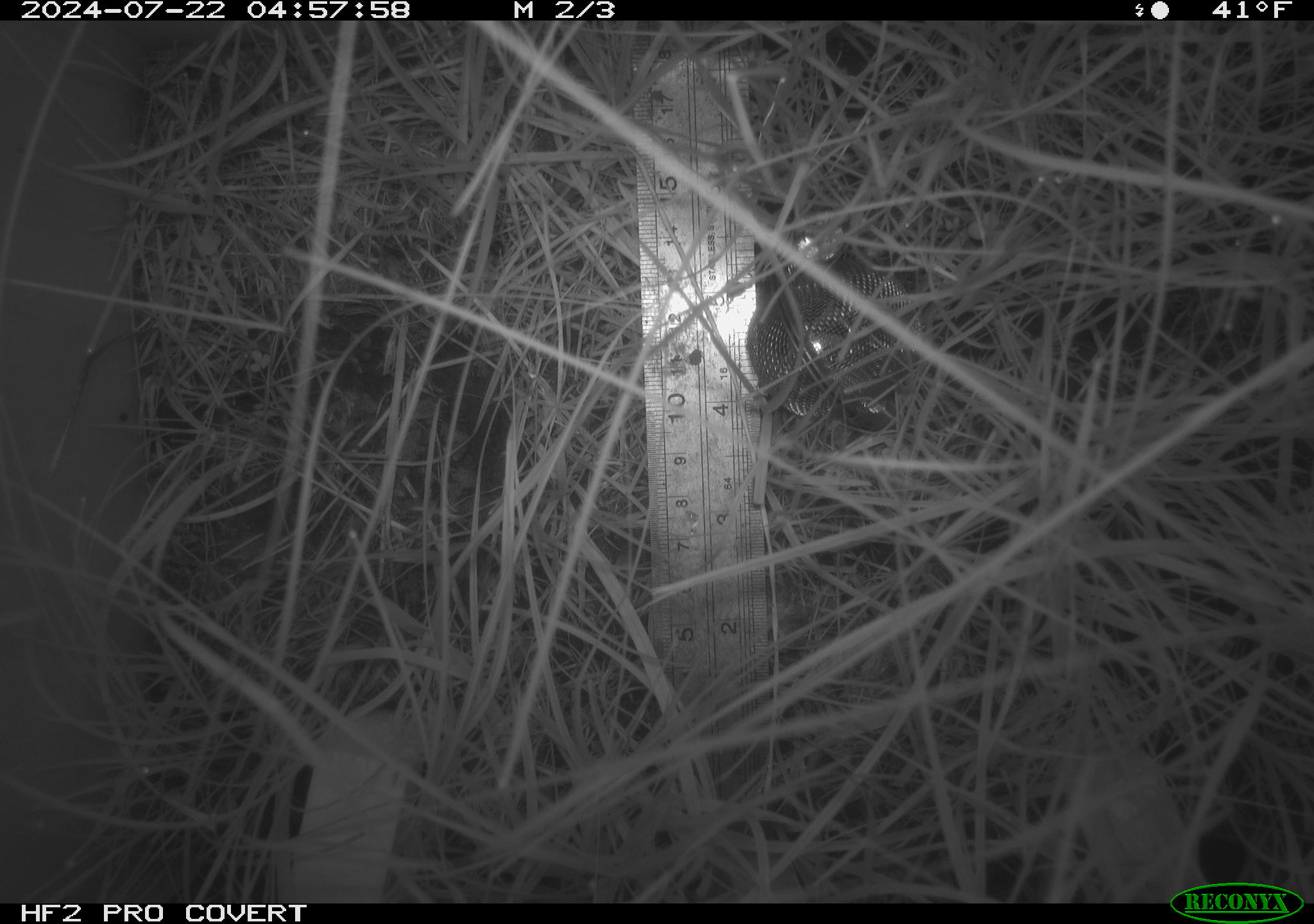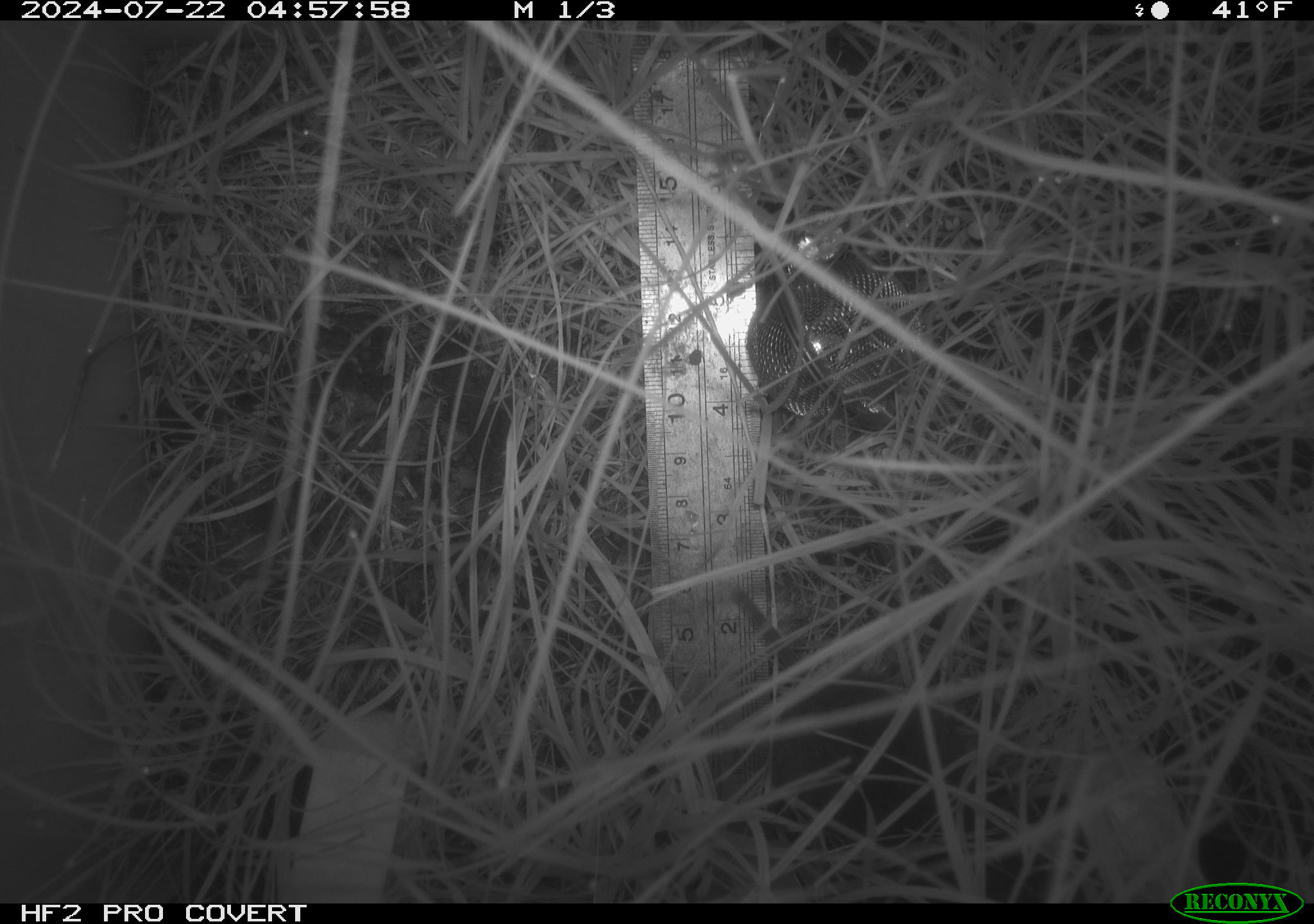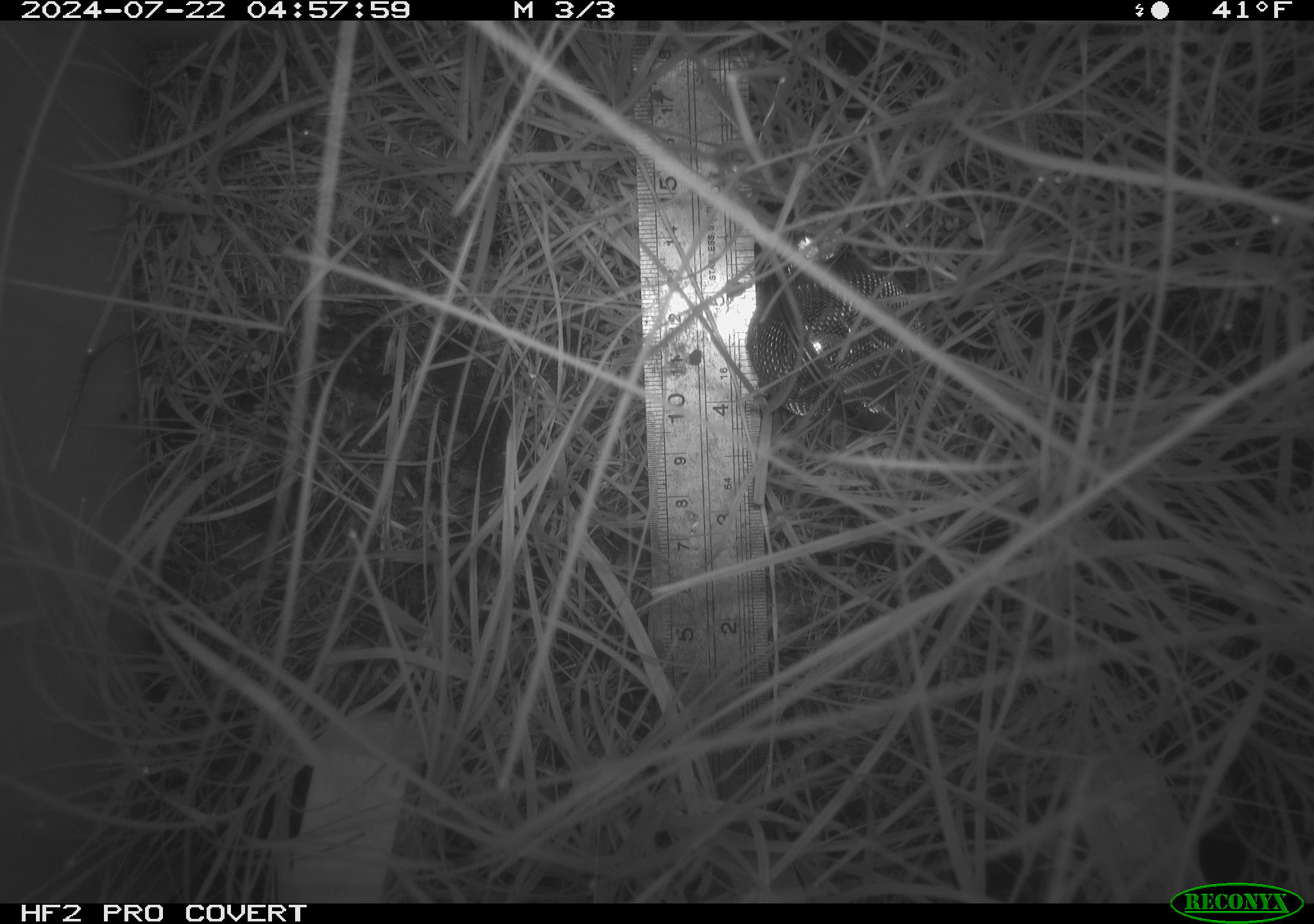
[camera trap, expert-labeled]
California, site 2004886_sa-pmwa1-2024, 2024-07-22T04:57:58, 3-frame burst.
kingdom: Animalia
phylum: Chordata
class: Mammalia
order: Rodentia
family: Cricetidae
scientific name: Arvicolinae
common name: voles, lemmings, and muskrats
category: arvicolinae subfamily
Arvicolinae subfamily (voles, lemmings, and muskrats) (Arvicolinae).